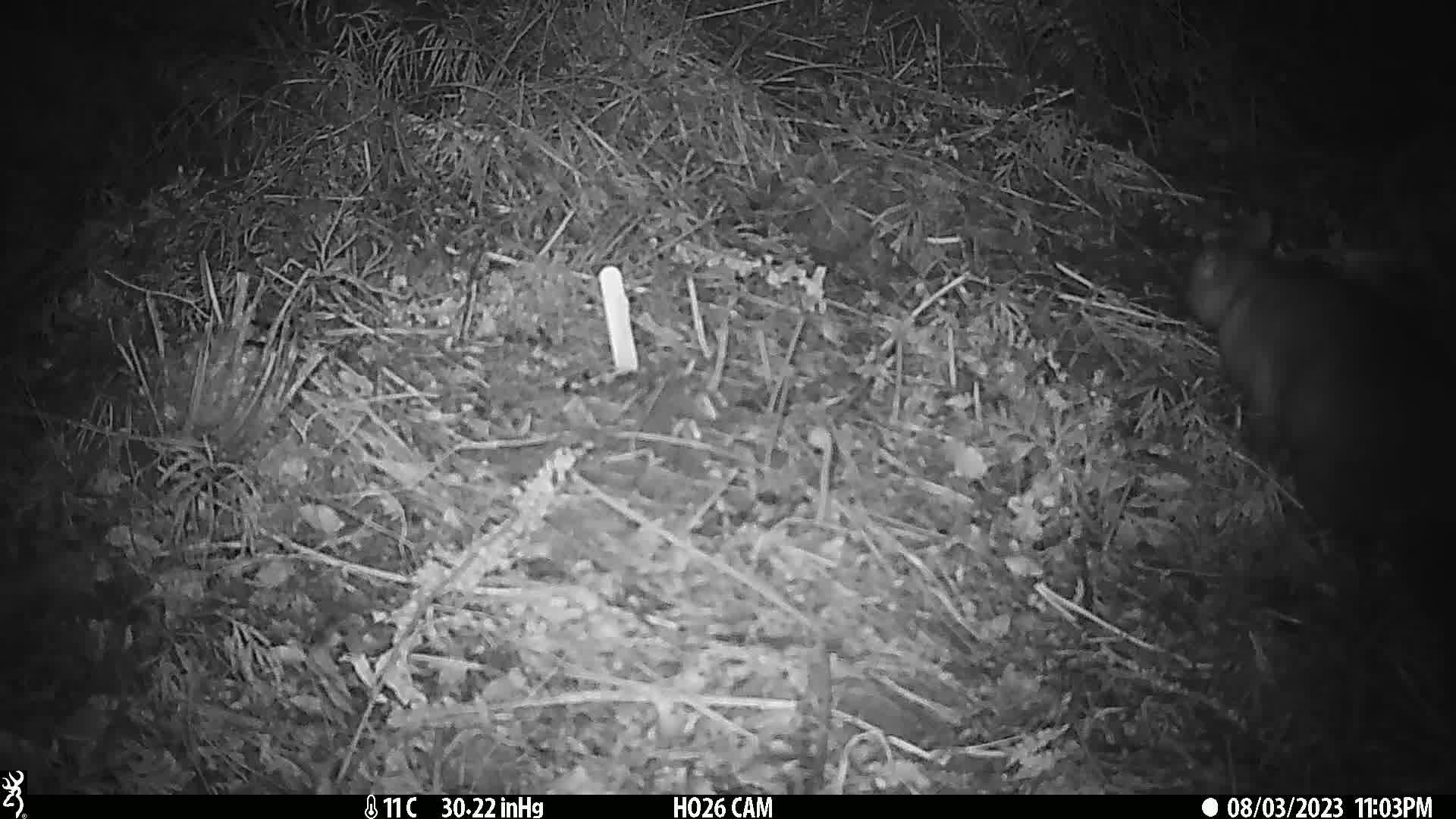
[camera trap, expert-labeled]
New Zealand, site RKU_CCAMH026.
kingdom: Animalia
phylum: Chordata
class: Mammalia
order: Diprotodontia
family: Phalangeridae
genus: Trichosurus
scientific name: Trichosurus vulpecula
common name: common brushtail possum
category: possum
Possum (common brushtail possum) (Trichosurus vulpecula).